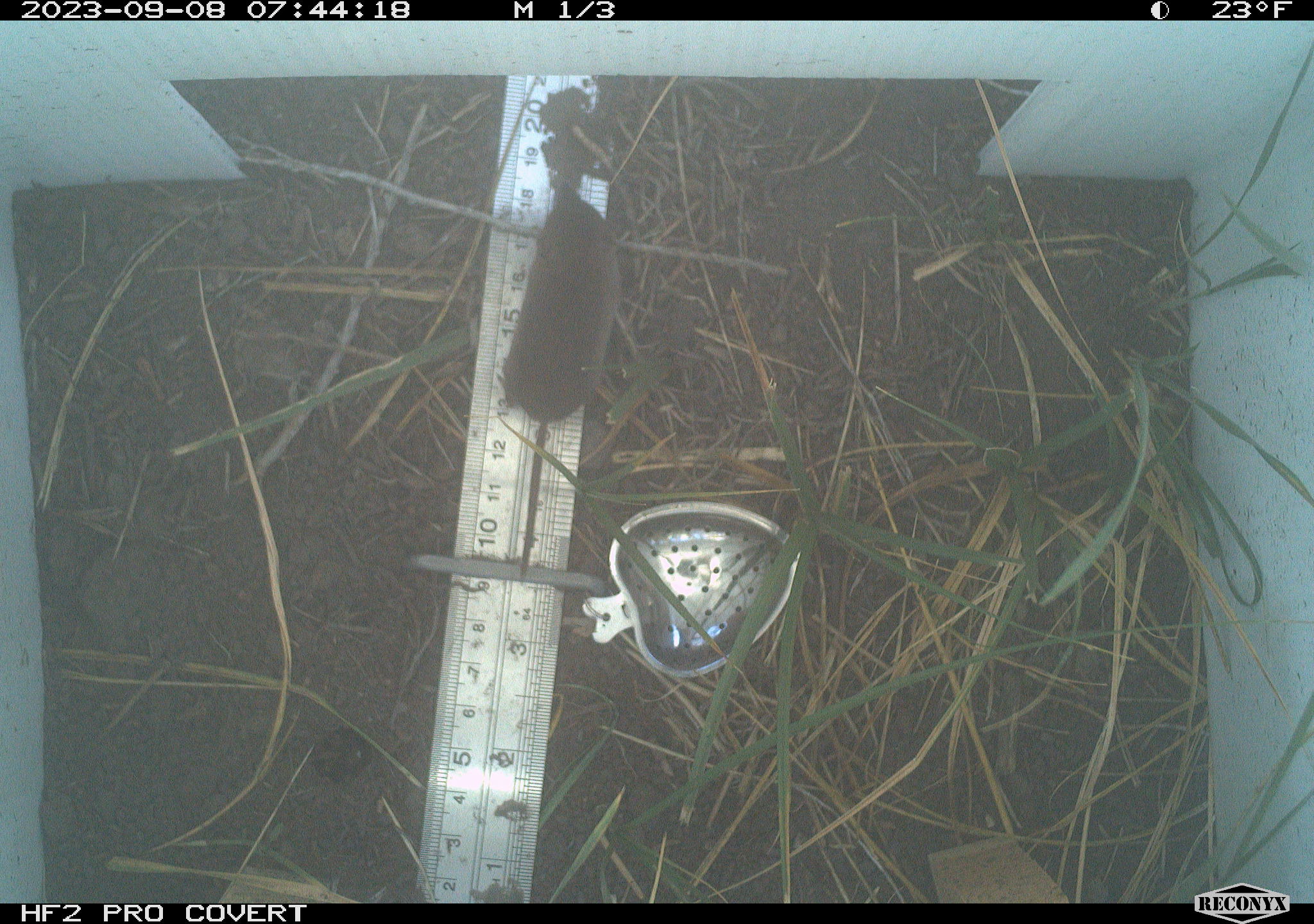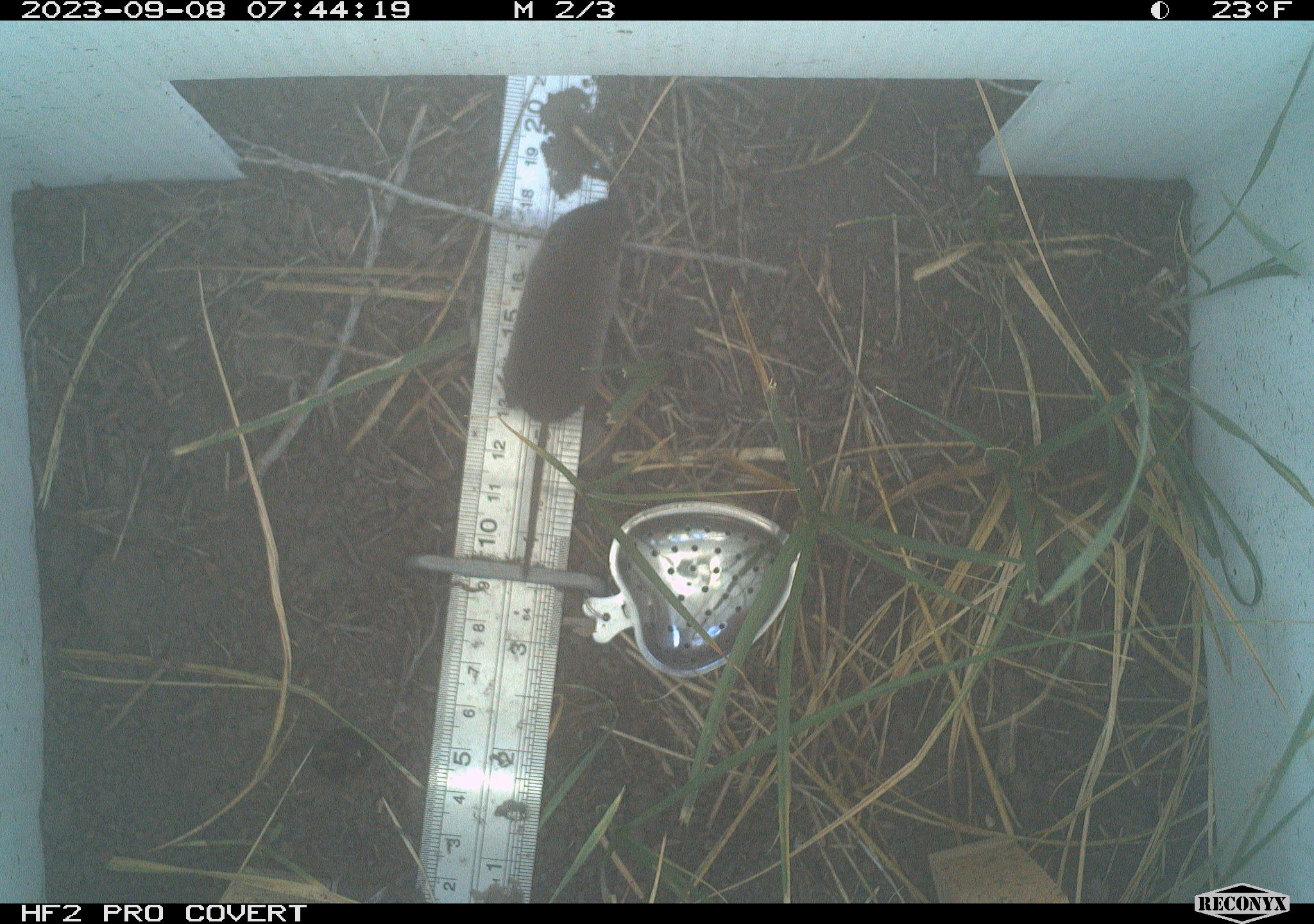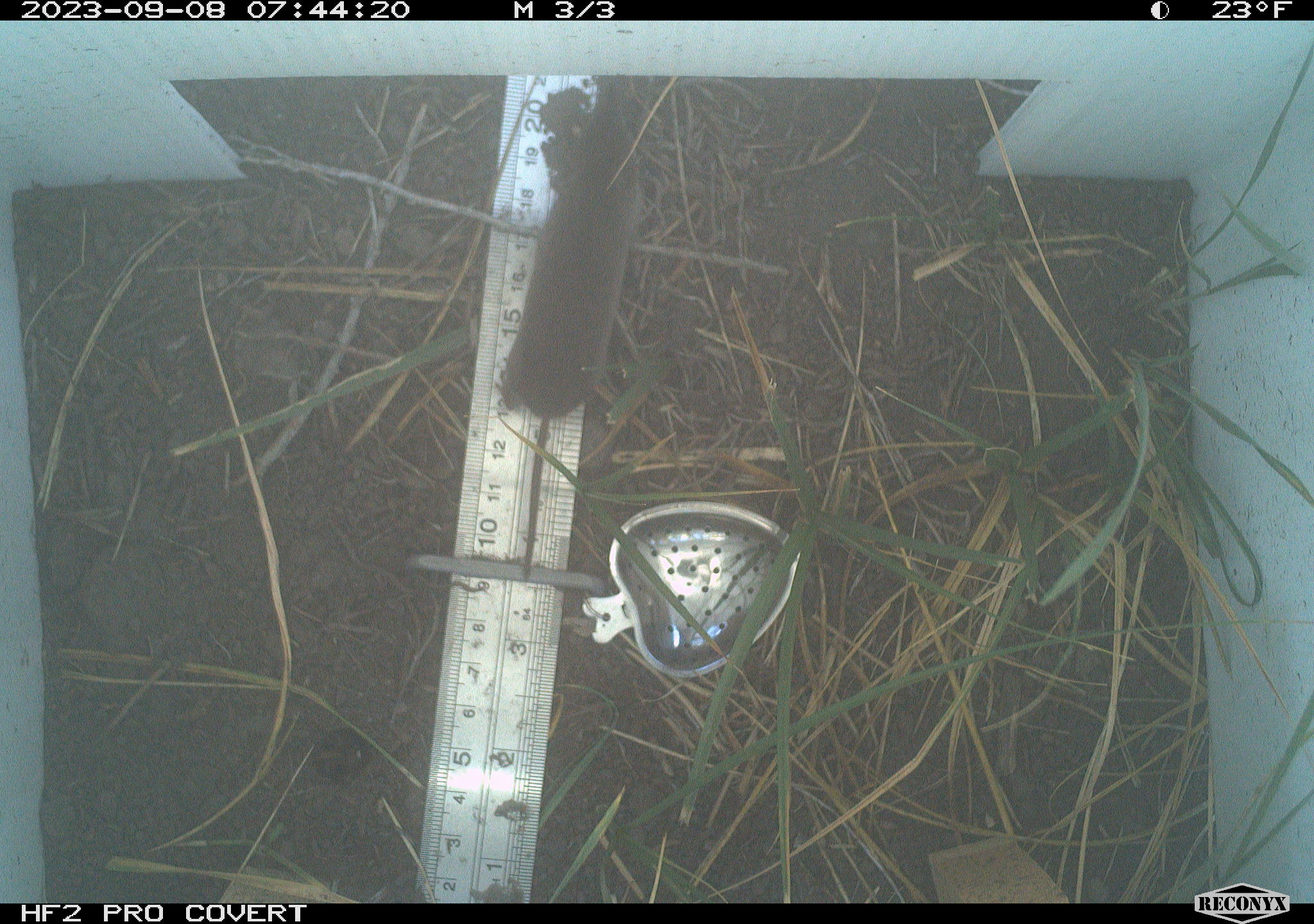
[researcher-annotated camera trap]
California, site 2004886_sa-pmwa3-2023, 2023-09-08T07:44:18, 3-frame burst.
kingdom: Animalia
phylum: Chordata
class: Mammalia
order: Eulipotyphla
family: Soricidae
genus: Sorex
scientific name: Sorex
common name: long-tailed shrew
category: sorex species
Sorex species (long-tailed shrew) (Sorex).